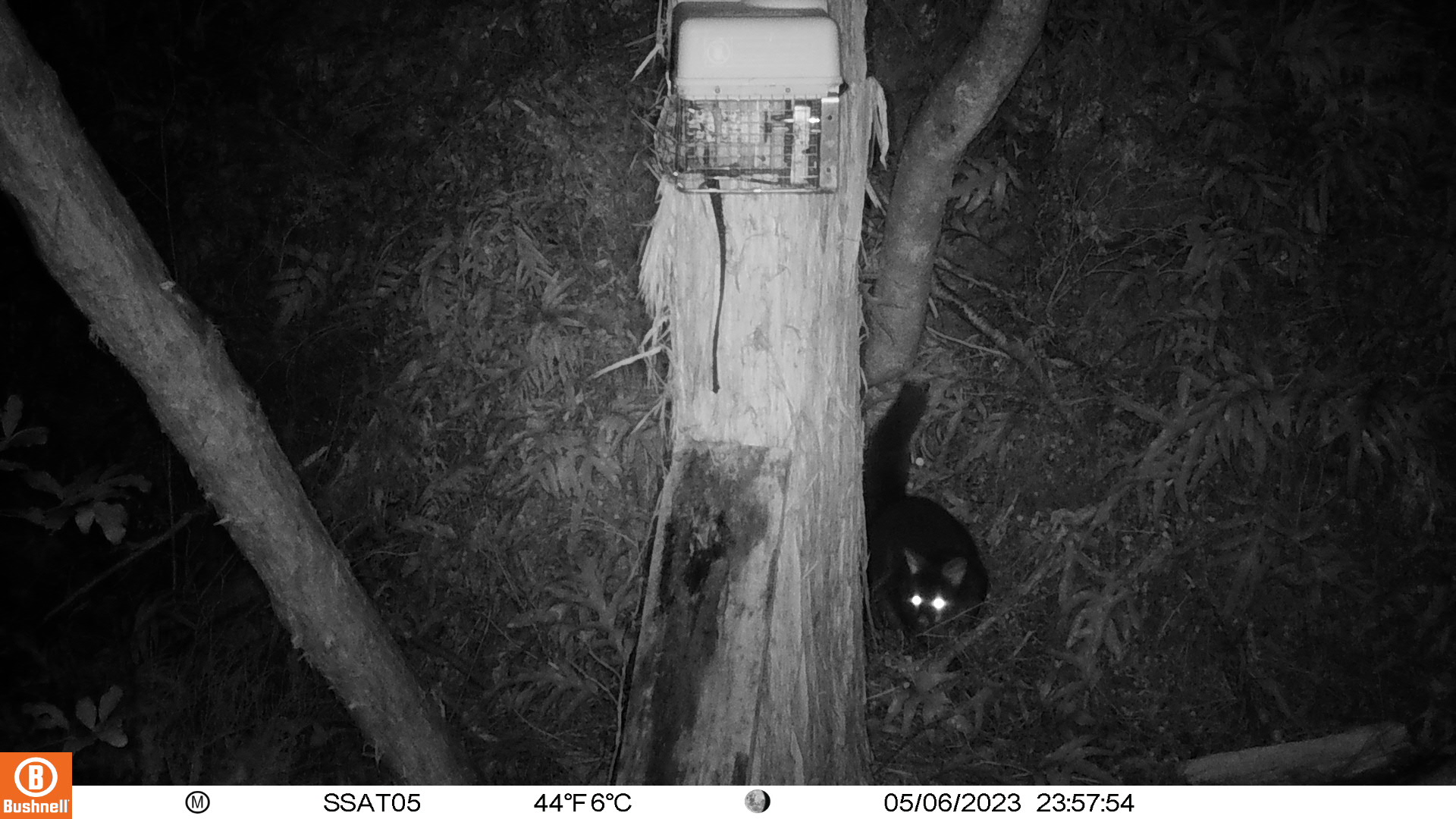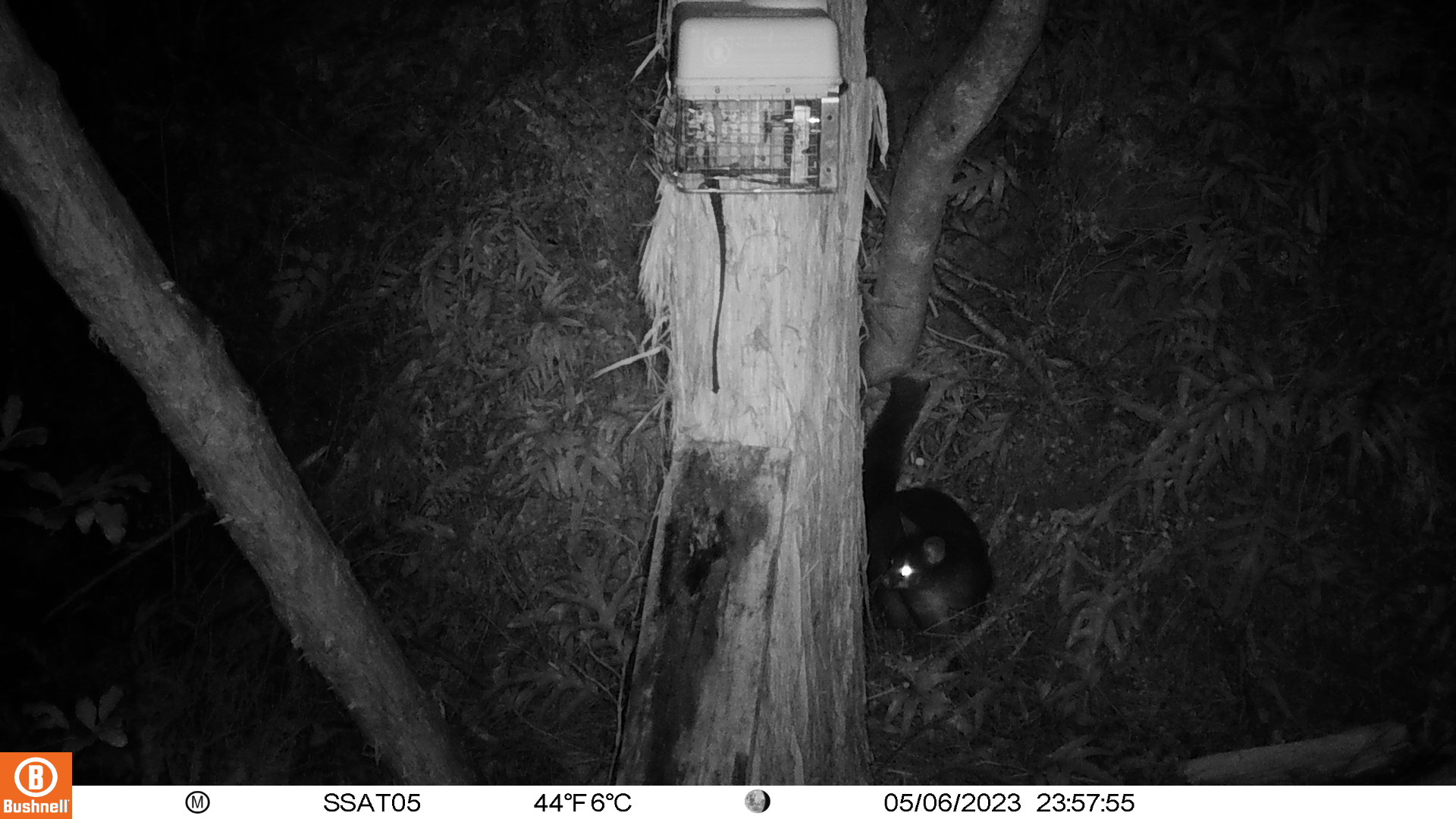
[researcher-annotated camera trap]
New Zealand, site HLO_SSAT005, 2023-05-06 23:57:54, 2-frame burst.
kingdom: Animalia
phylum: Chordata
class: Mammalia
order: Diprotodontia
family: Phalangeridae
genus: Trichosurus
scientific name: Trichosurus vulpecula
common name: common brushtail possum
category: possum